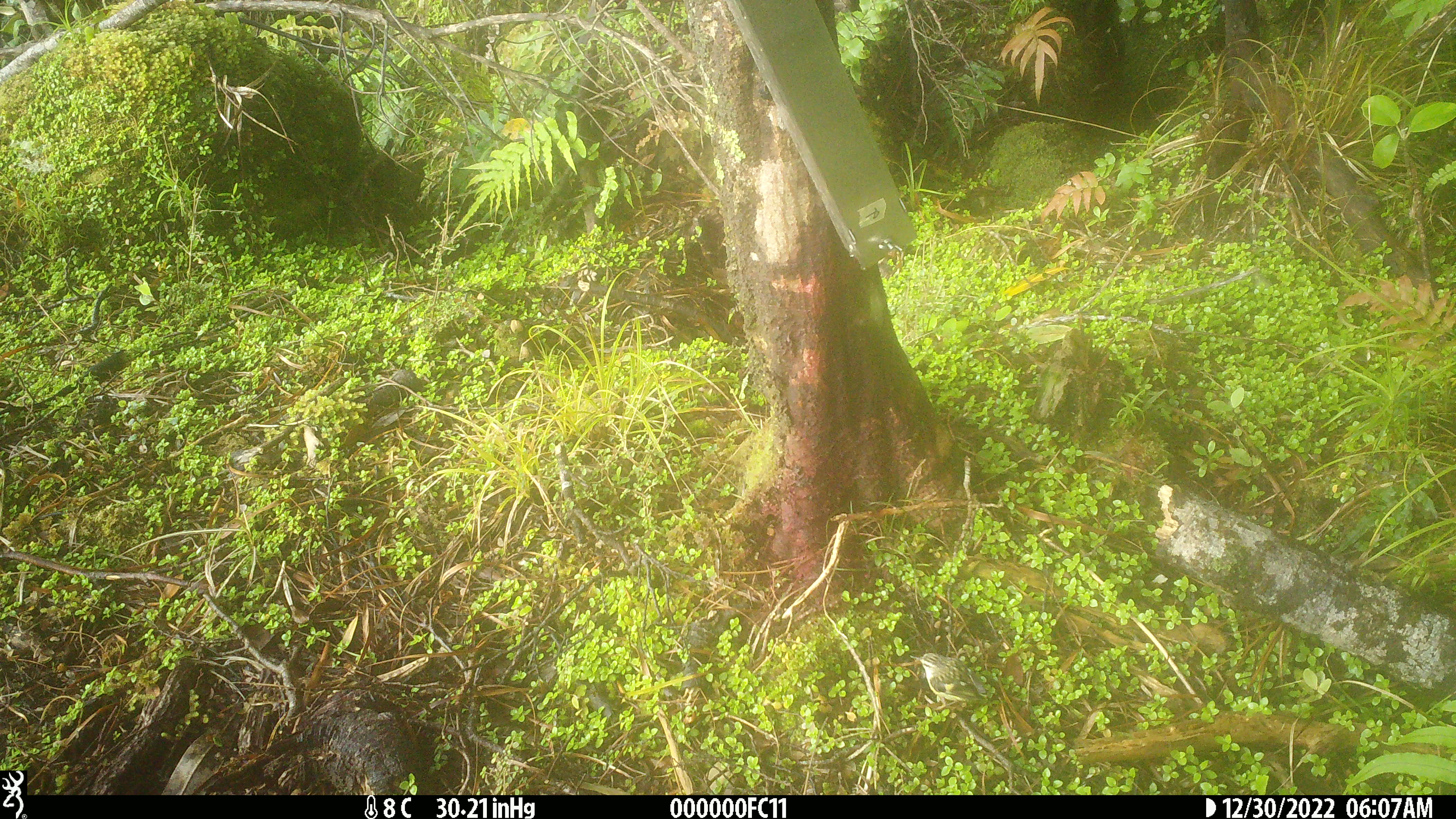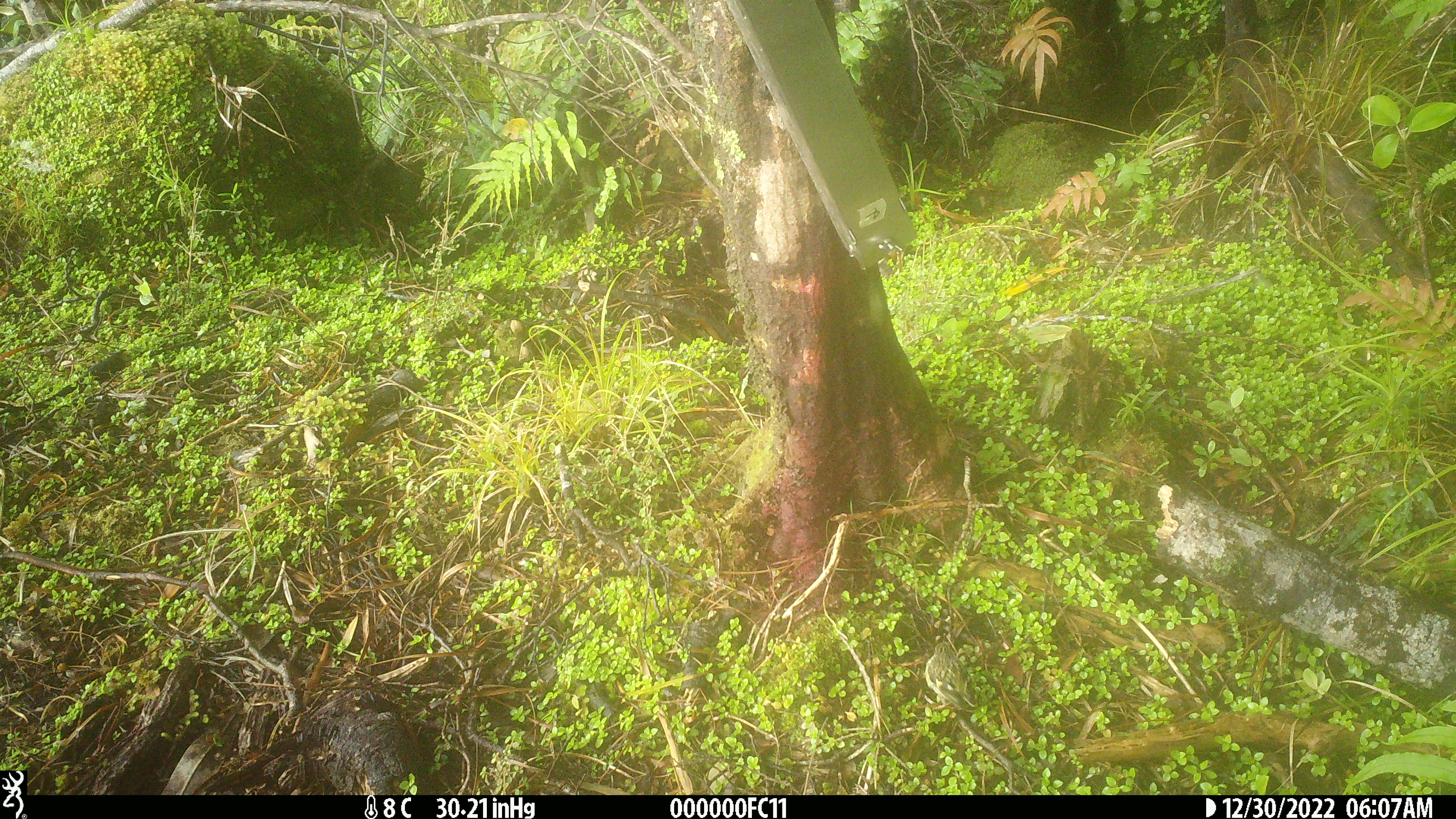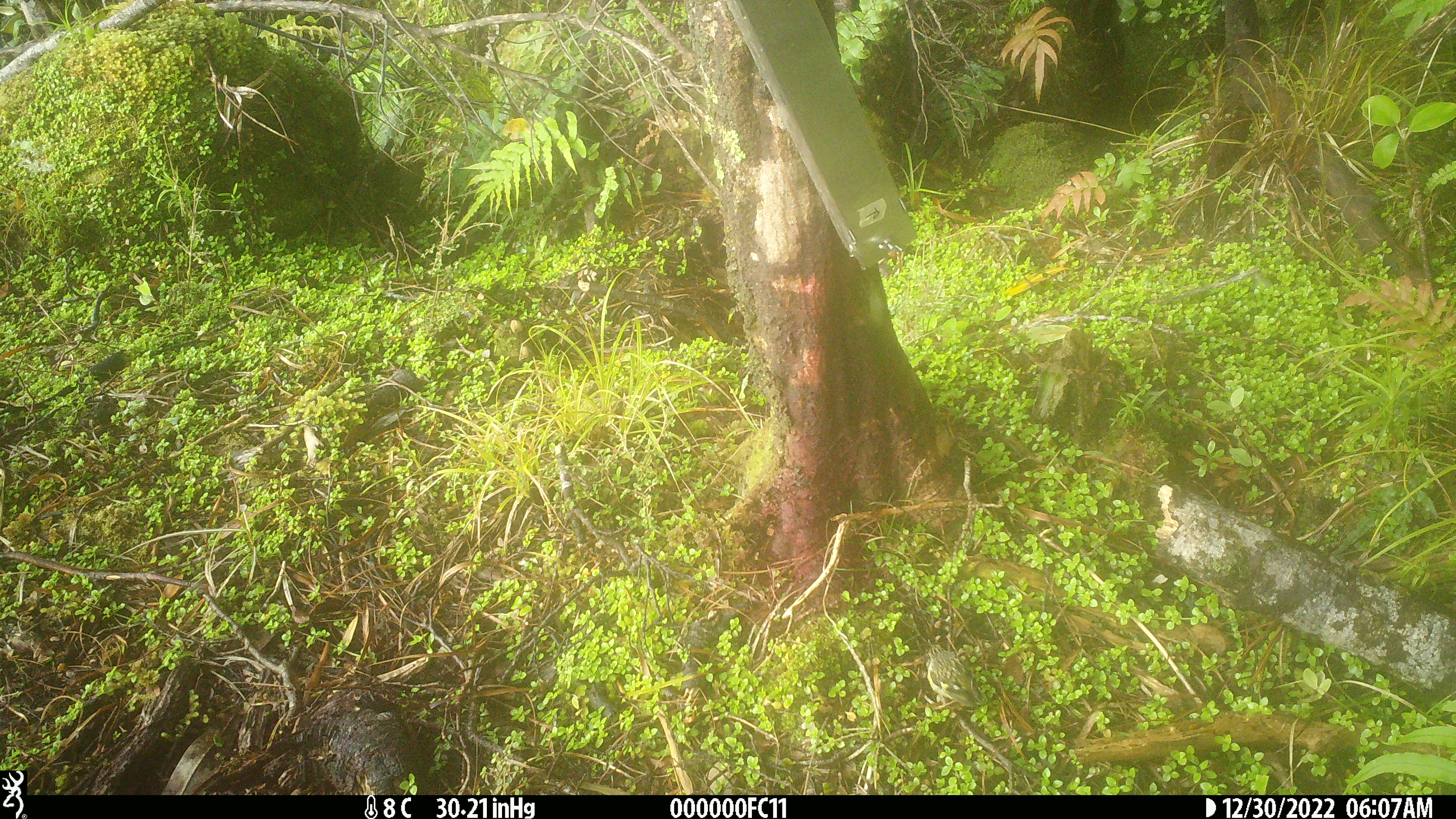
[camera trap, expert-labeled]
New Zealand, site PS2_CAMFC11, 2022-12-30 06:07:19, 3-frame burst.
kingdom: Animalia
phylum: Chordata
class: Aves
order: Passeriformes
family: Acanthisittidae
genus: Acanthisitta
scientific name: Acanthisitta chloris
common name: rifleman